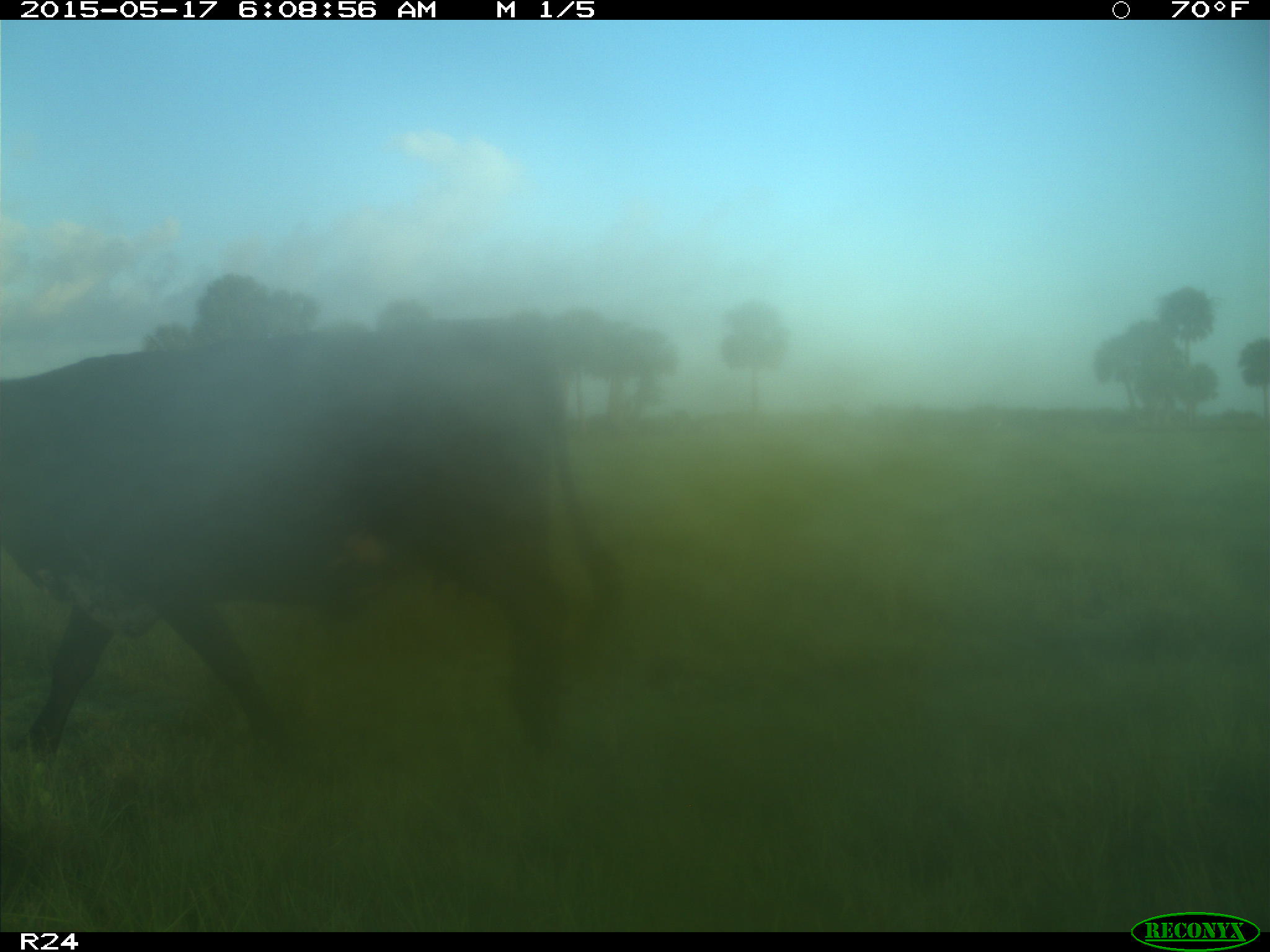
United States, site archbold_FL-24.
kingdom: Animalia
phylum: Chordata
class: Mammalia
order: Artiodactyla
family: Bovidae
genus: Bos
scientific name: Bos taurus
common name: domestic cow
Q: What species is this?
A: Bos taurus (domestic cow).